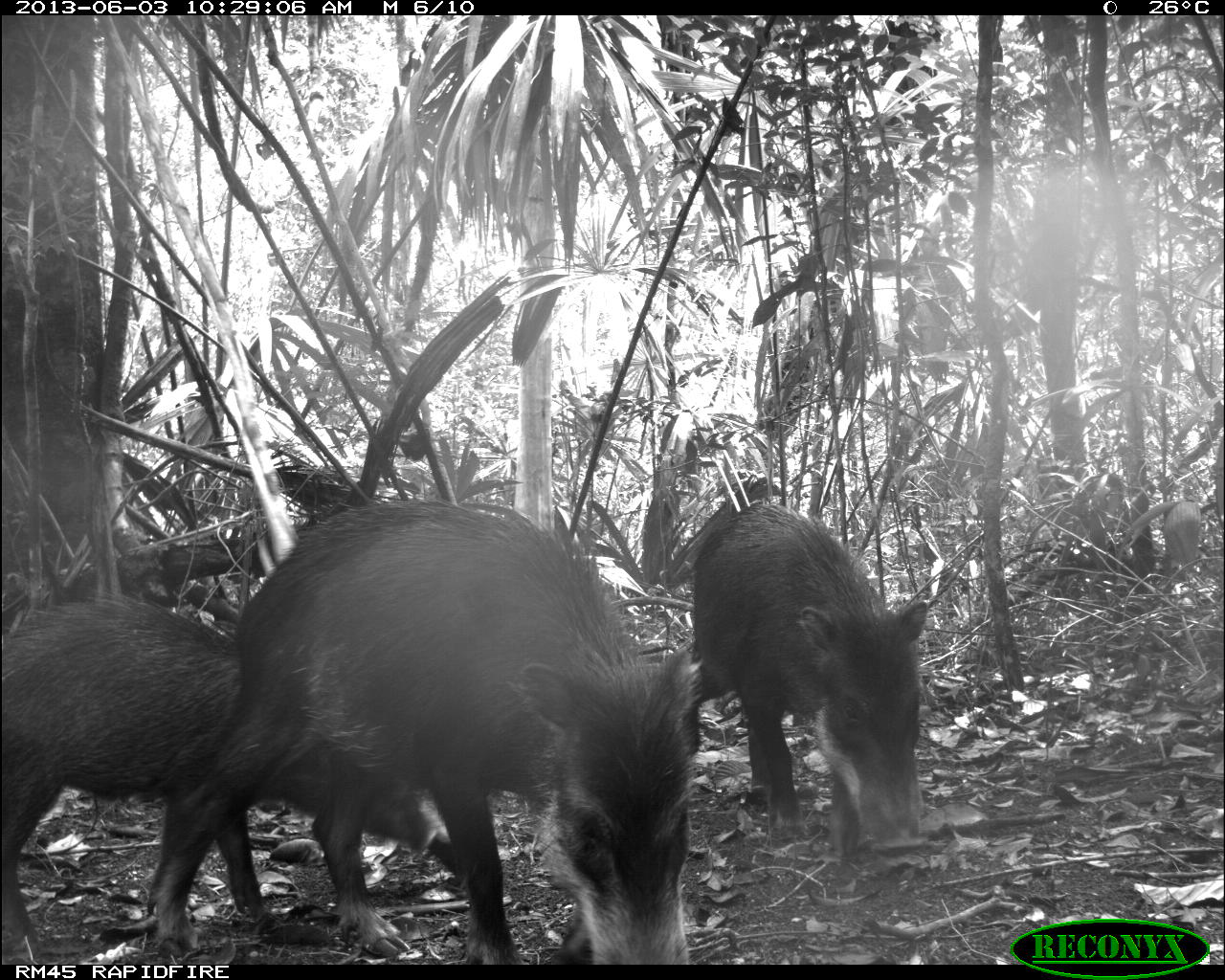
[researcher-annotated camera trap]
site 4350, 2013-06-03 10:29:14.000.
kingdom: Animalia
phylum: Chordata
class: Mammalia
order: Artiodactyla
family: Tayassuidae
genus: Tayassu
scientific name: Tayassu pecari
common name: white-lipped peccary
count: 6